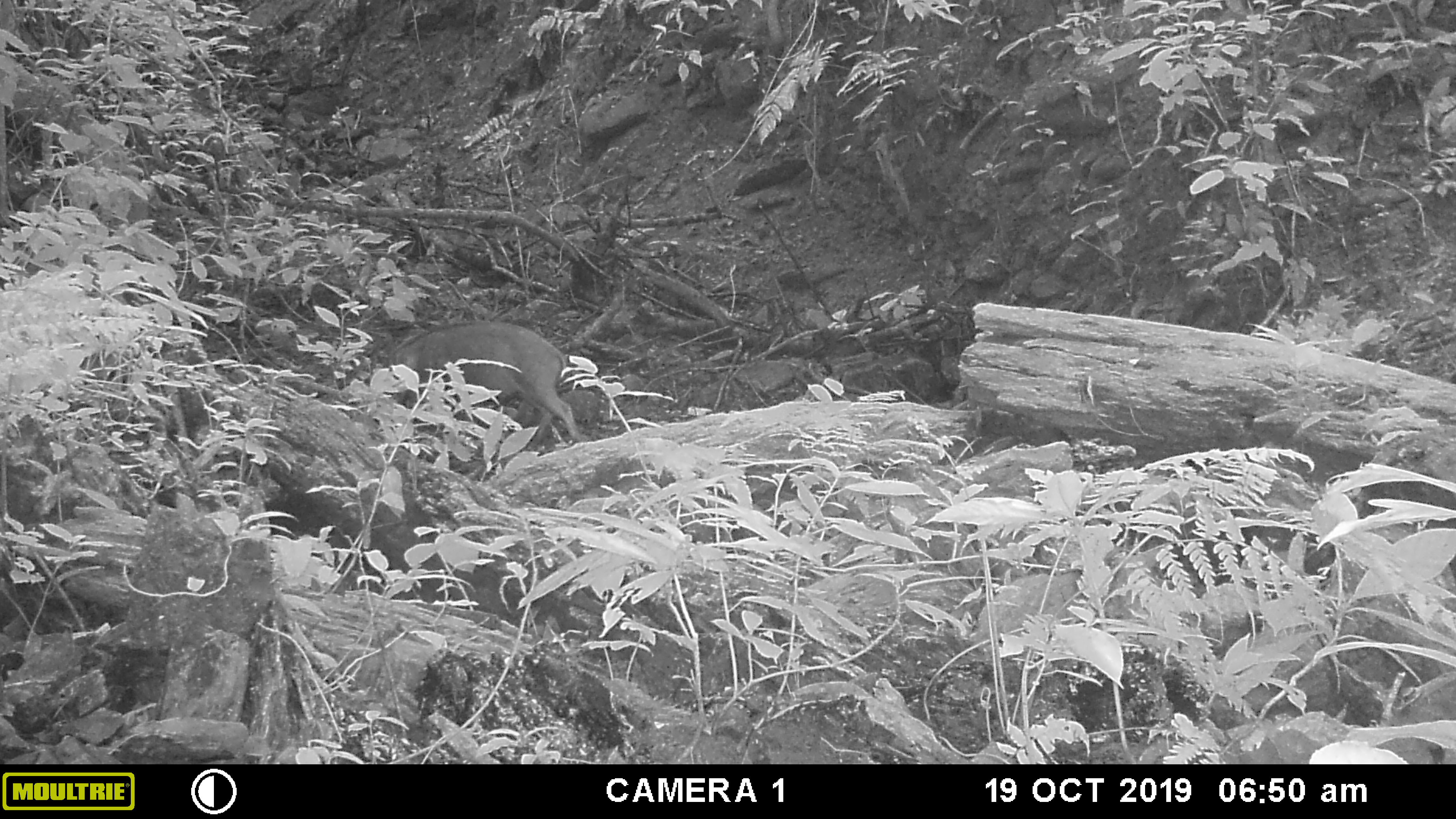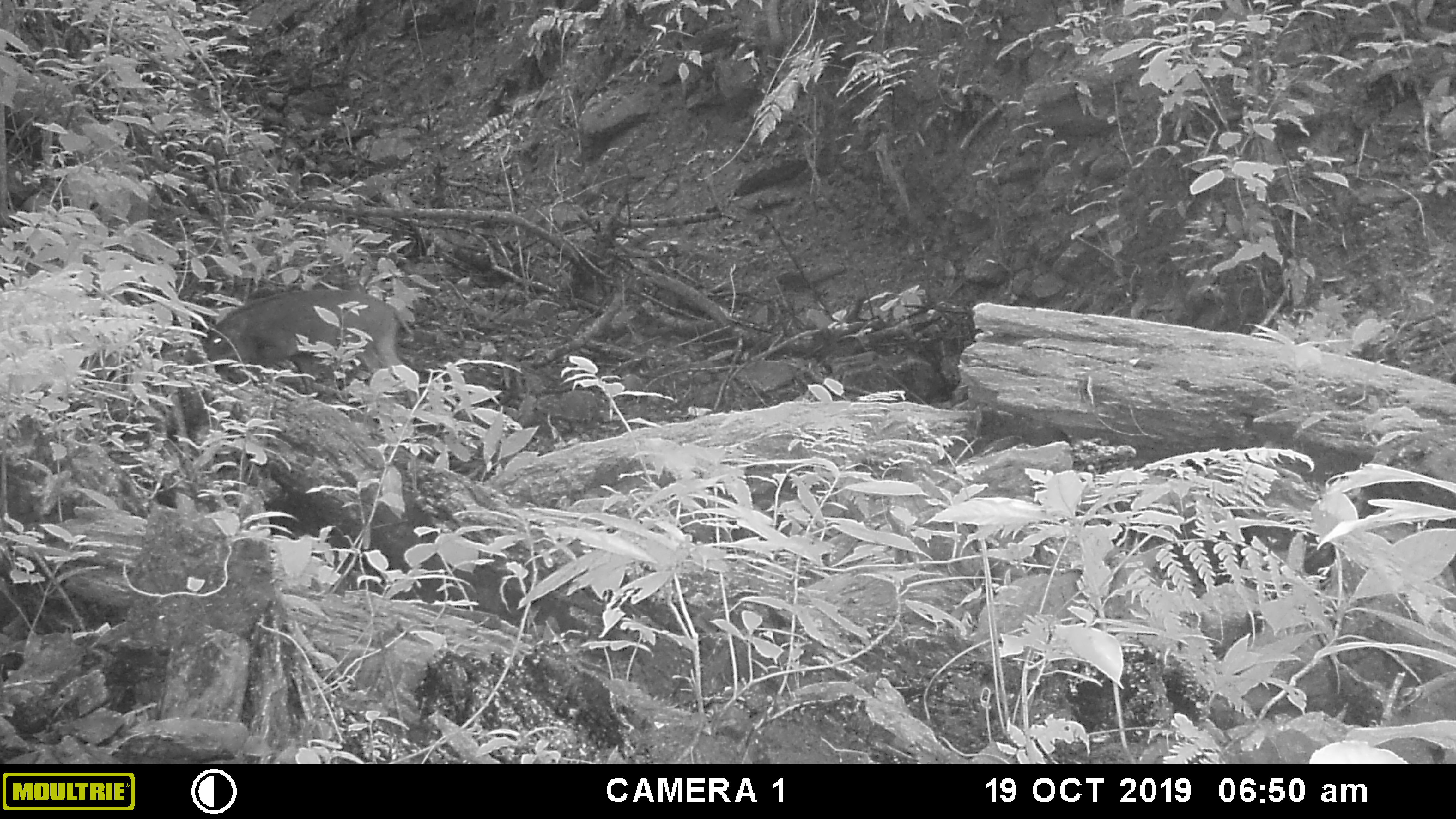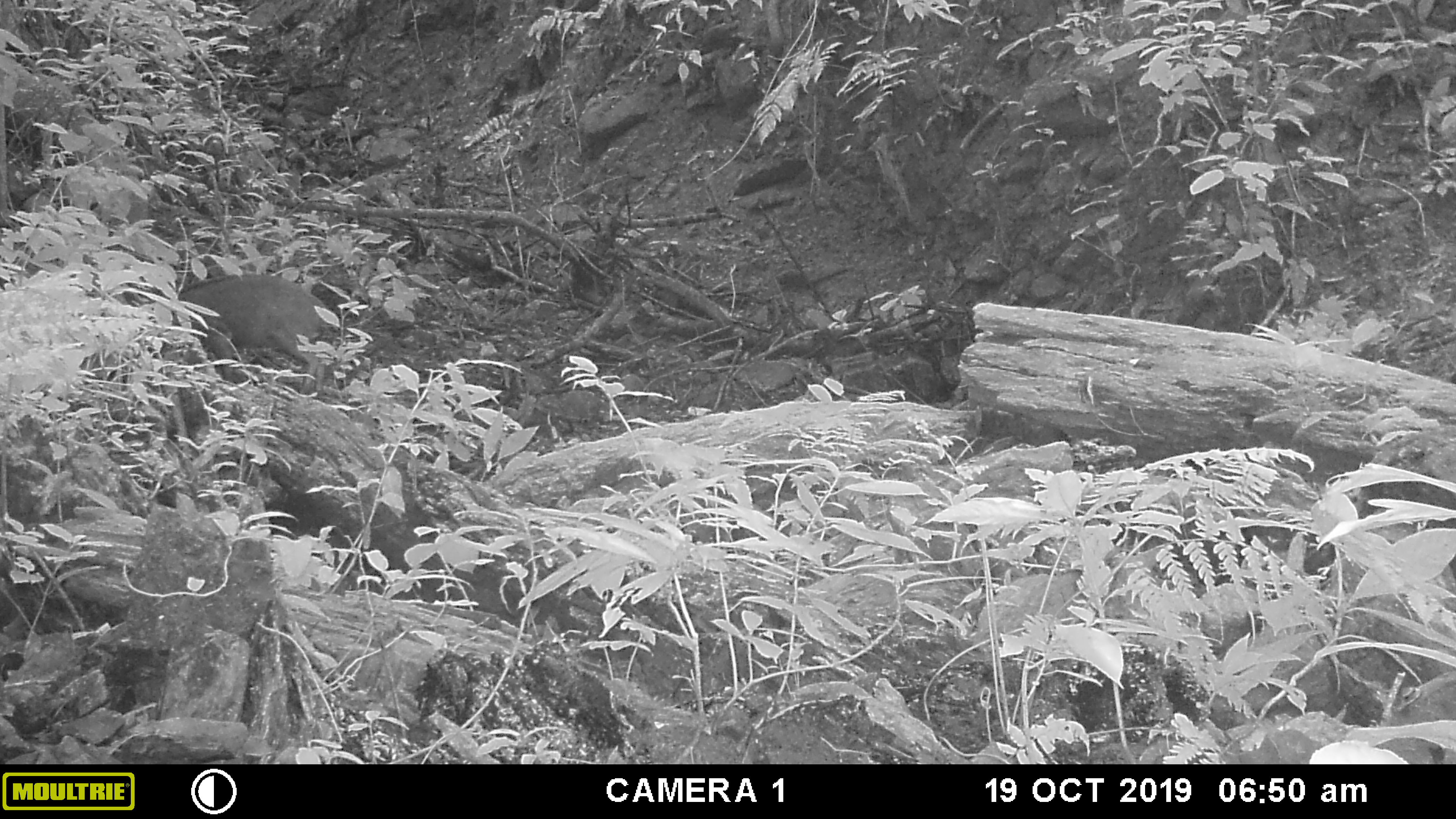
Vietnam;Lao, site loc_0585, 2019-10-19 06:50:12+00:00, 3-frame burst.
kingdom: Animalia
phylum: Chordata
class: Mammalia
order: Artiodactyla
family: Suidae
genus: Sus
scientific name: Sus scrofa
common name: eurasian wild pig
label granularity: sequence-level